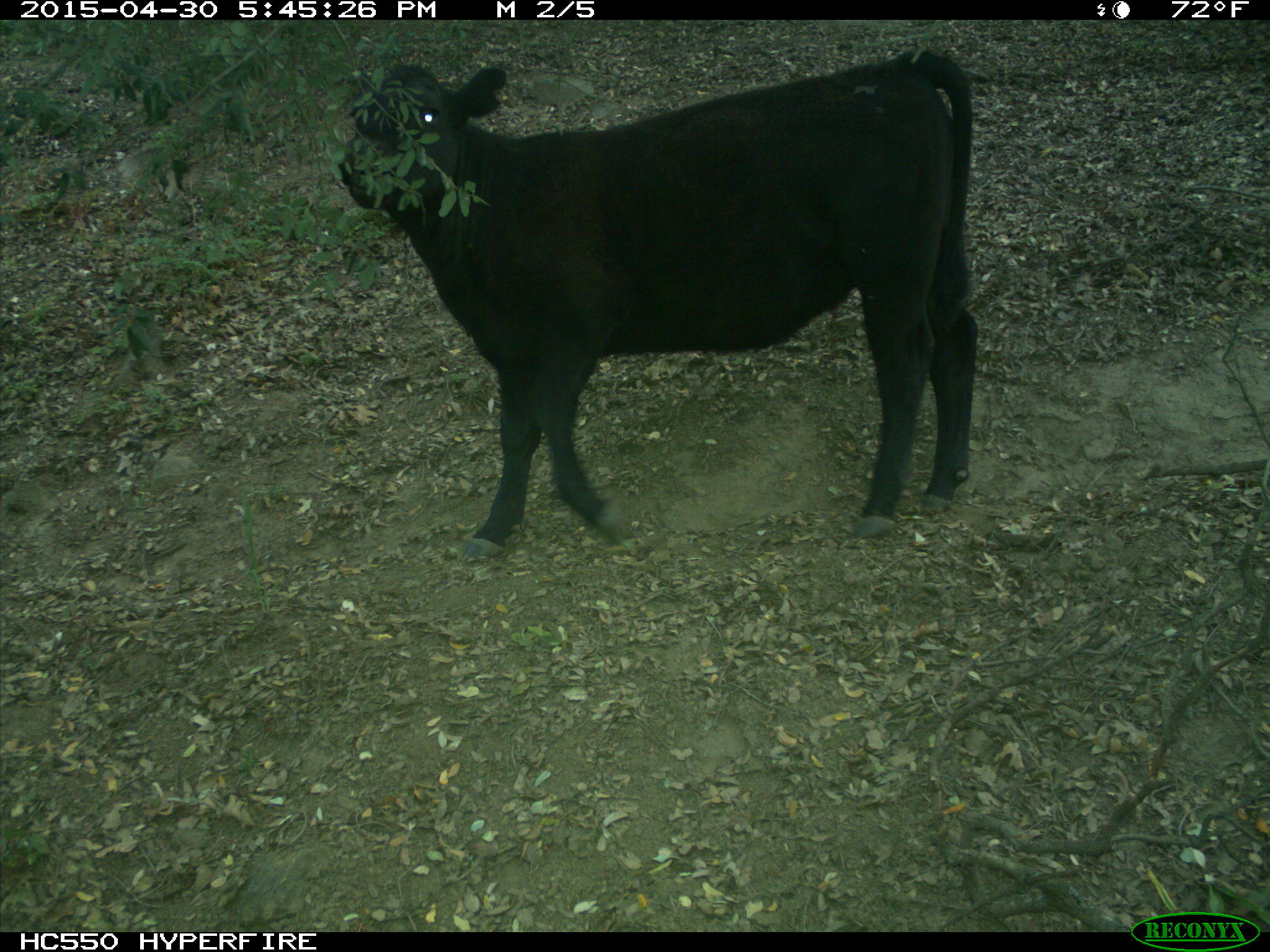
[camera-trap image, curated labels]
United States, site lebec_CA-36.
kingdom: Animalia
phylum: Chordata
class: Mammalia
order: Artiodactyla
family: Bovidae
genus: Bos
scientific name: Bos taurus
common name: domestic cow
Bos taurus (domestic cow).